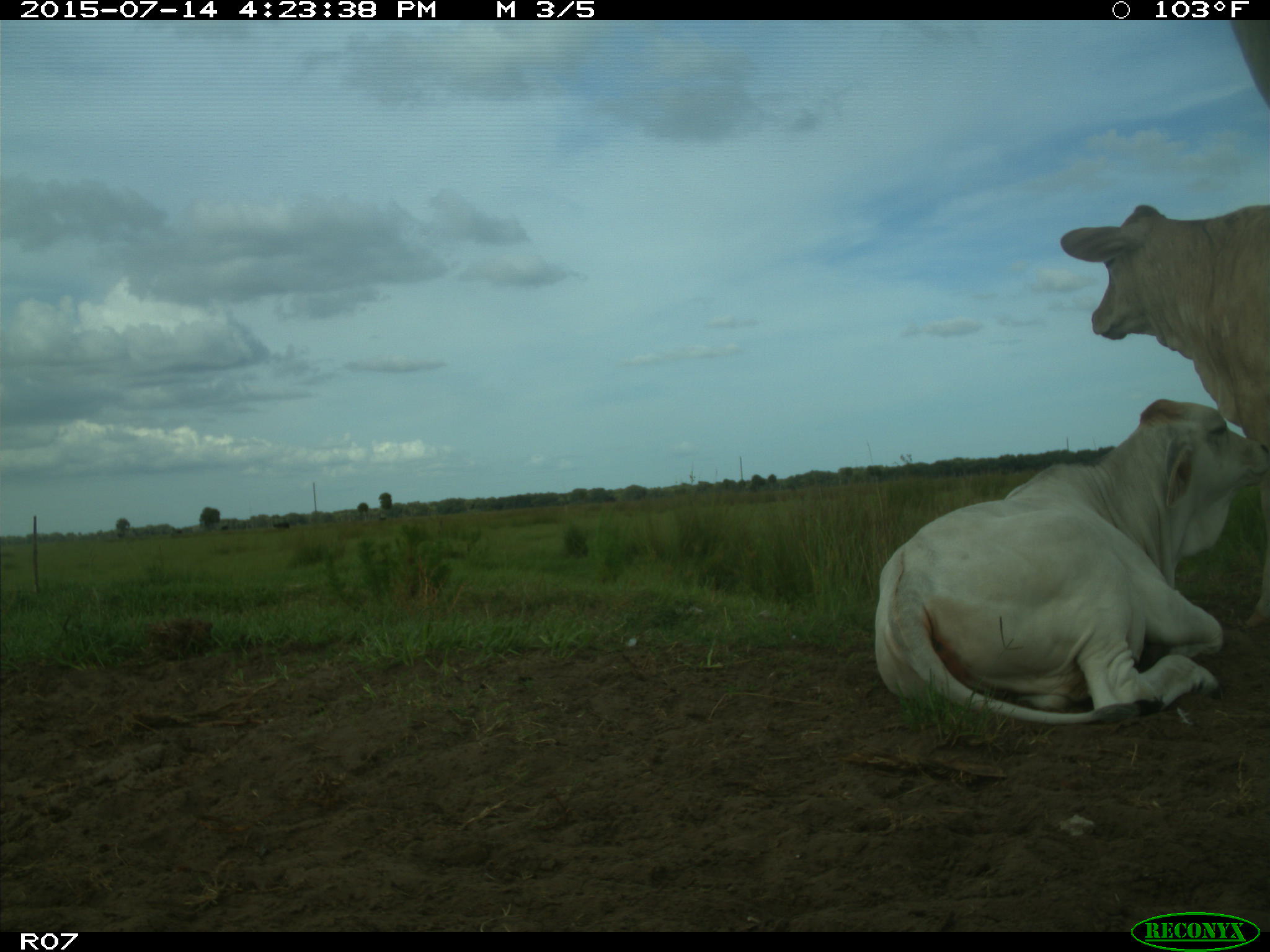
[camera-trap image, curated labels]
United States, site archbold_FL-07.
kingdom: Animalia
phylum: Chordata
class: Mammalia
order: Artiodactyla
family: Bovidae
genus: Bos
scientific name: Bos taurus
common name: domestic cow